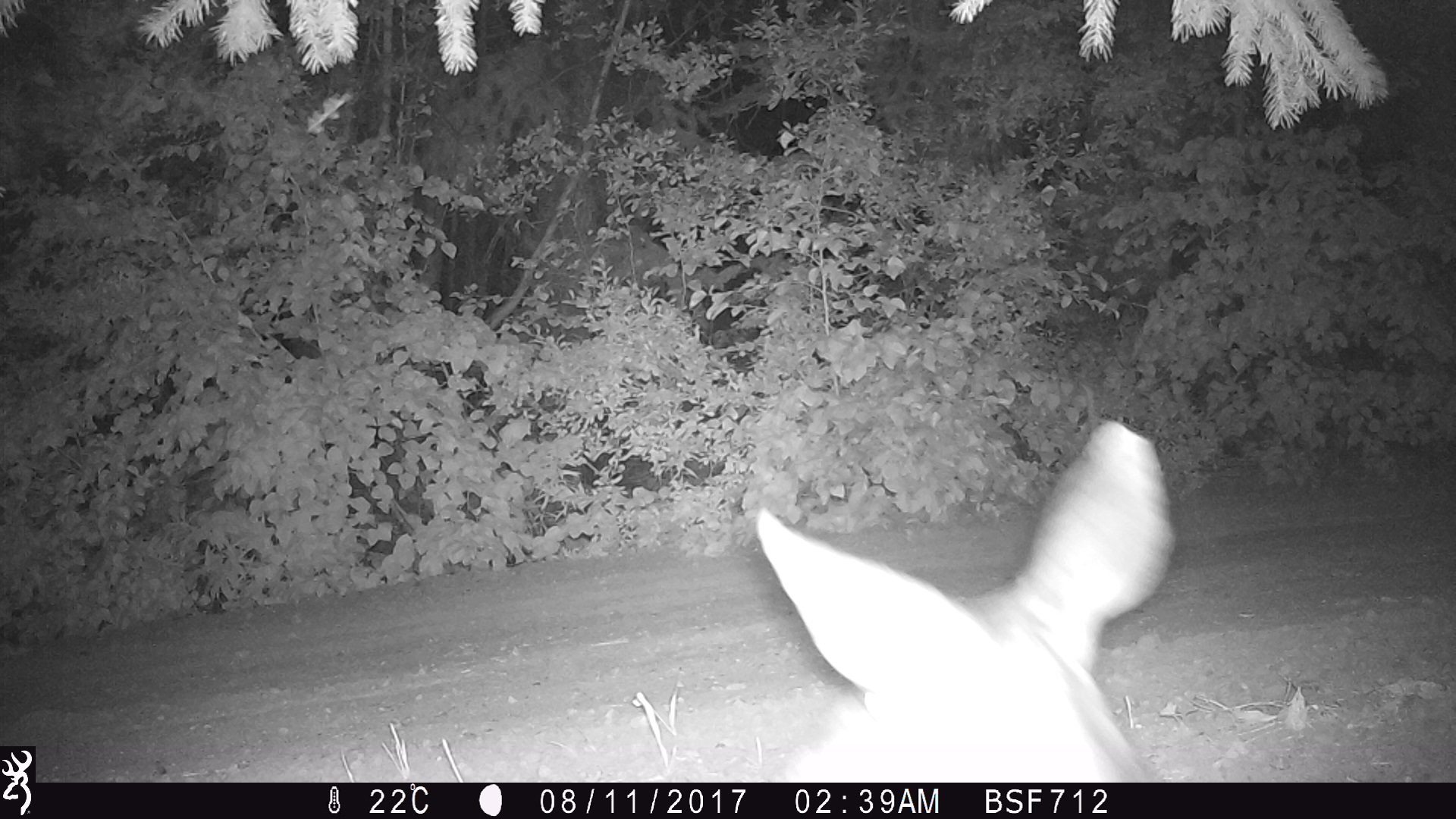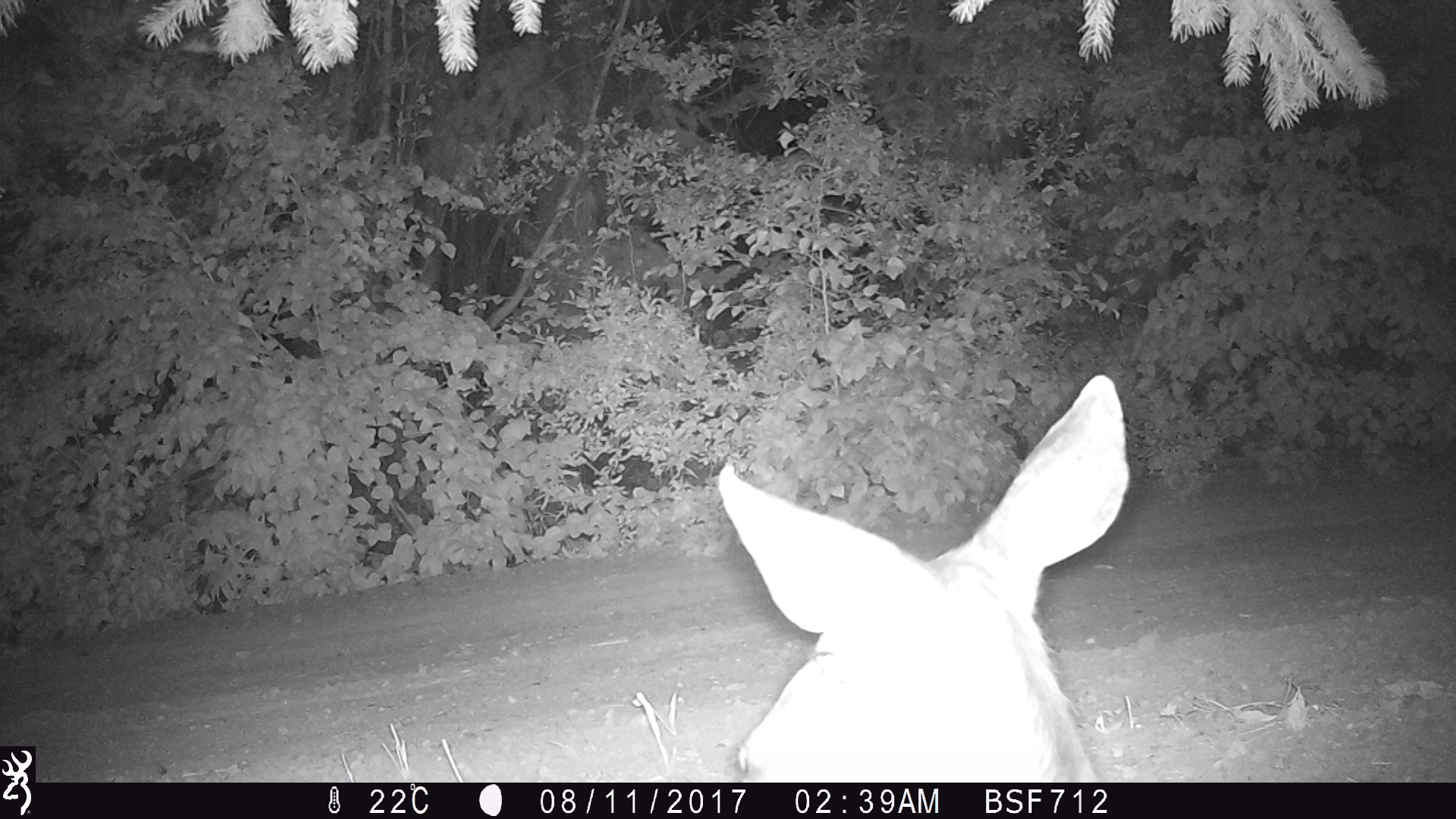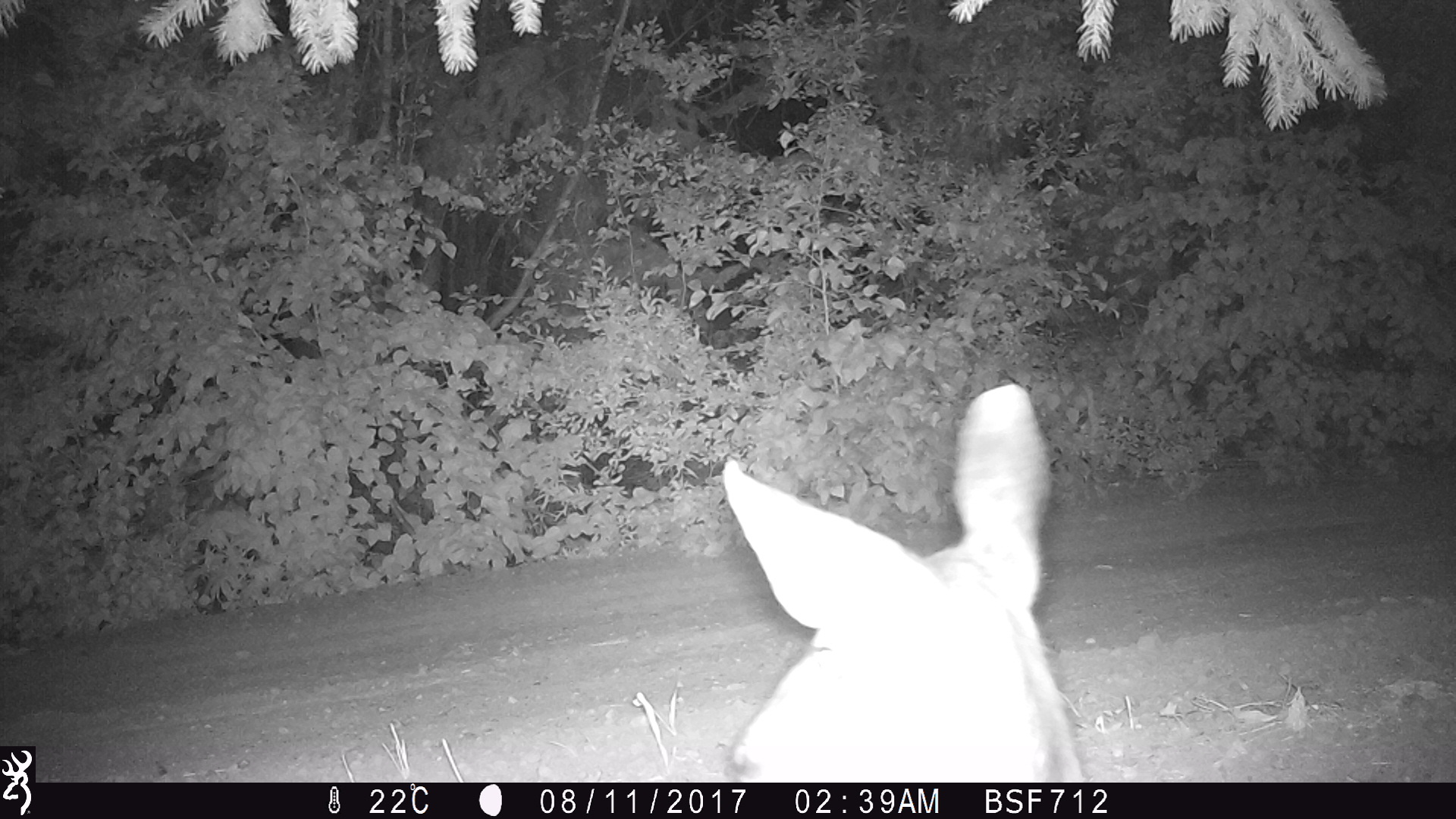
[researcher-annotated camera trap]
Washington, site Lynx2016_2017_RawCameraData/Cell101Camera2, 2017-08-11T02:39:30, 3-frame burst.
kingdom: Animalia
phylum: Chordata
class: Mammalia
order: Artiodactyla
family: Cervidae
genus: Odocoileus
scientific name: Odocoileus hemionus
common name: mule deer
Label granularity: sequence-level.